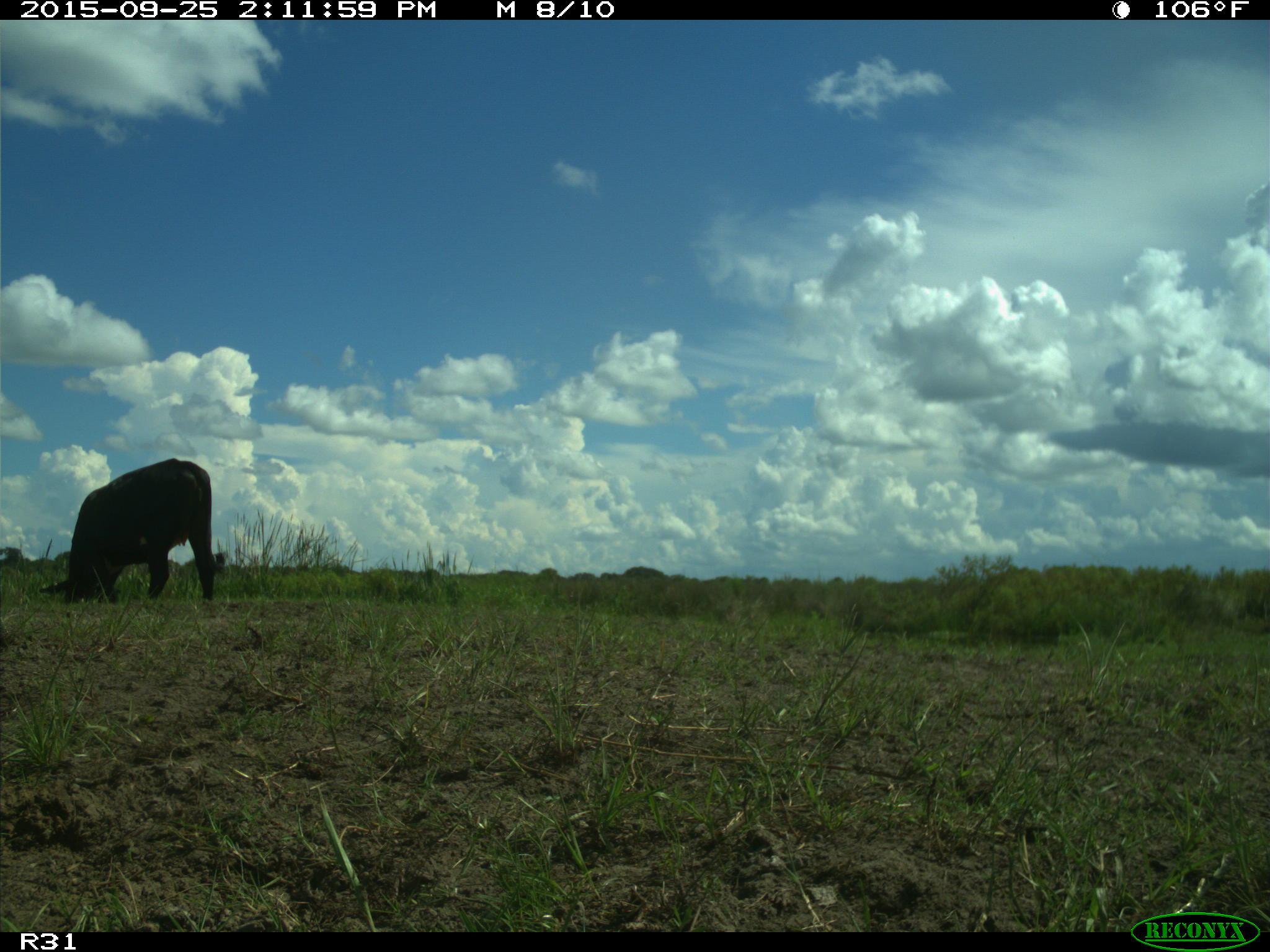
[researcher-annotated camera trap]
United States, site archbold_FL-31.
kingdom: Animalia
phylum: Chordata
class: Mammalia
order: Artiodactyla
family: Bovidae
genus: Bos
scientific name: Bos taurus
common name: domestic cow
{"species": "Bos taurus (domestic cow)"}